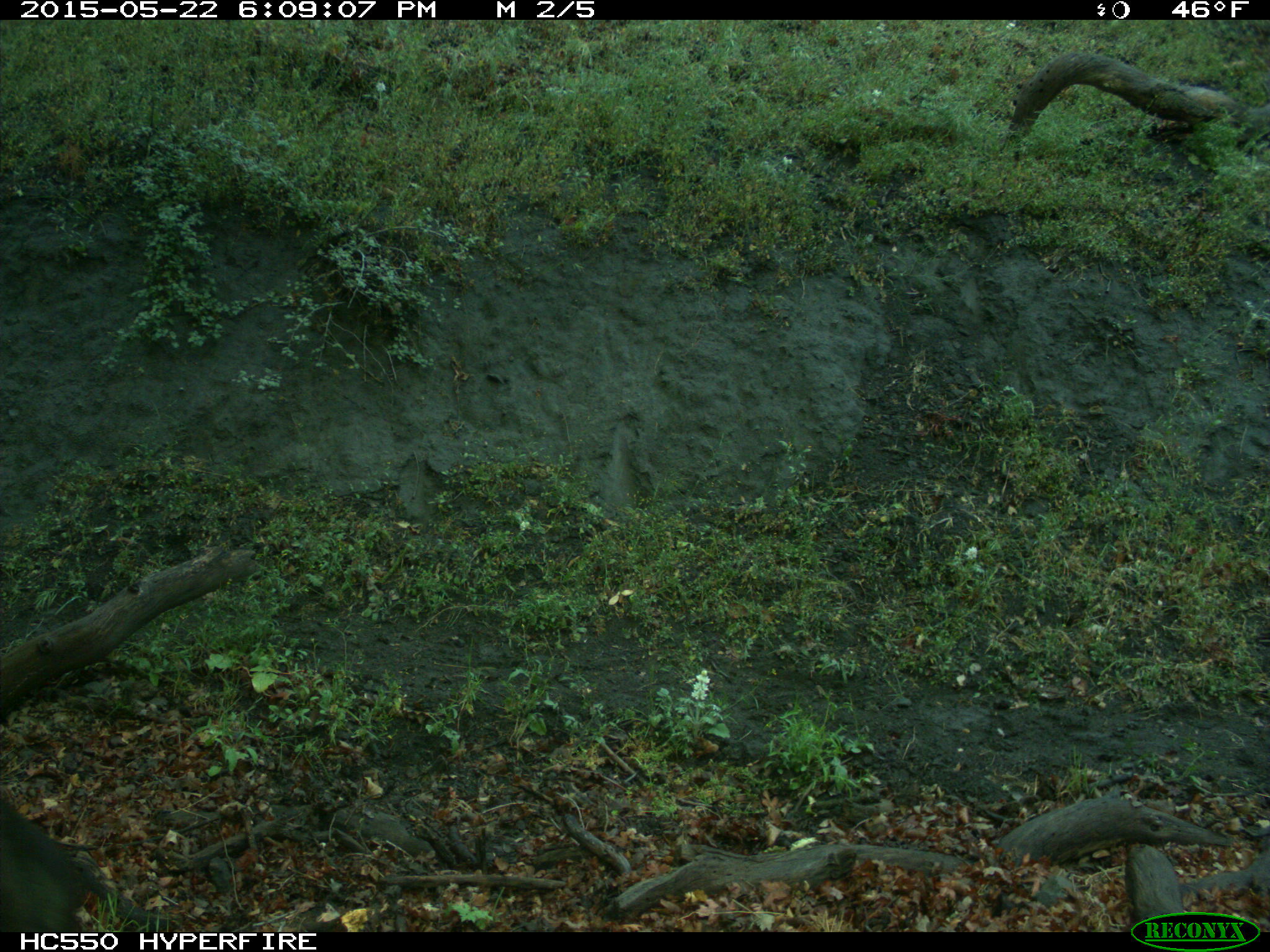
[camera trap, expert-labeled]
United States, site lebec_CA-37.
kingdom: Animalia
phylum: Chordata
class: Mammalia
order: Artiodactyla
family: Bovidae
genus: Bos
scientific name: Bos taurus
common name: domestic cow